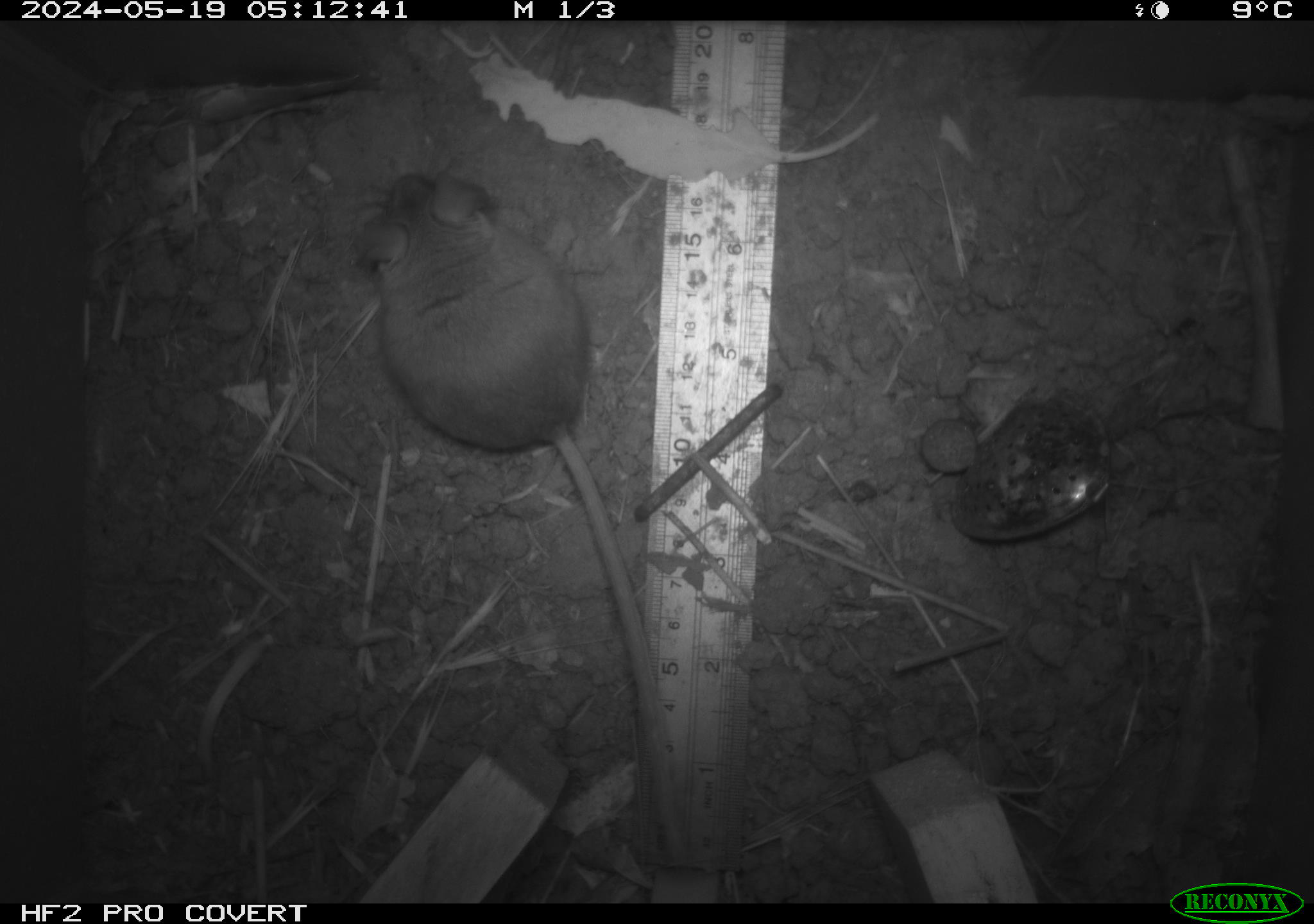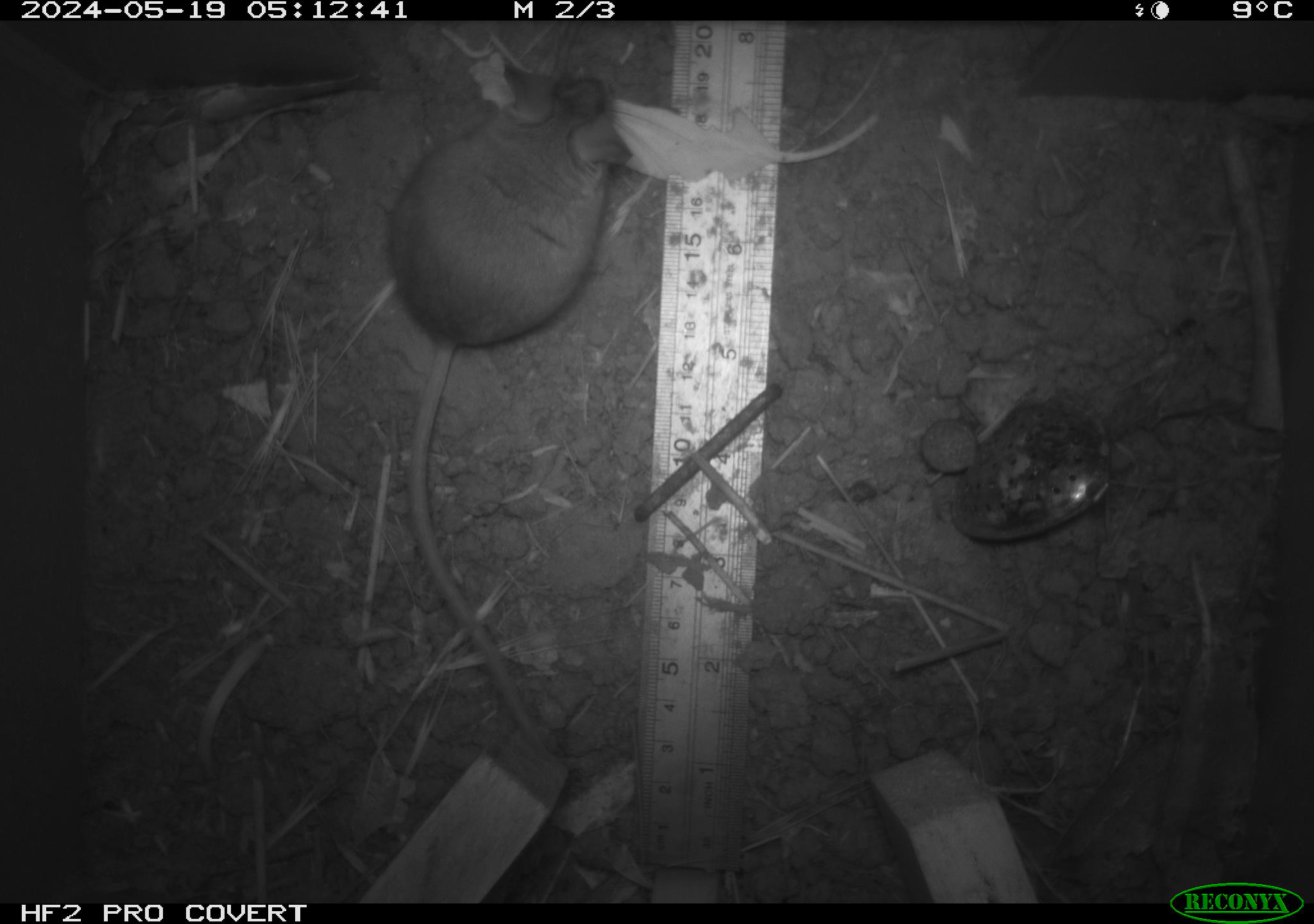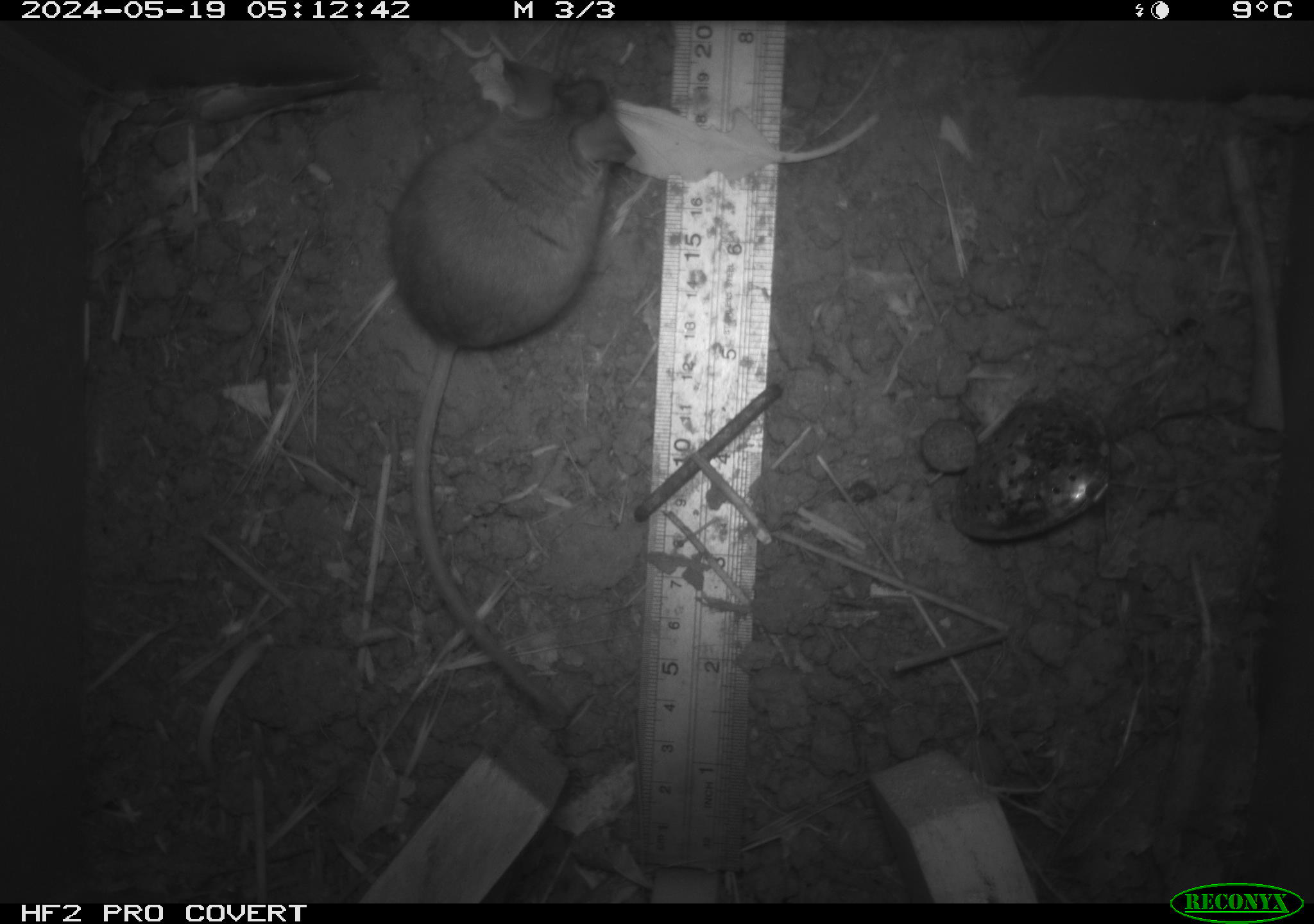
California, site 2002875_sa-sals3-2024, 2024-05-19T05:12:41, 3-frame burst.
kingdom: Animalia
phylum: Chordata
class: Mammalia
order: Rodentia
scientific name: Rodentia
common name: mouse species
Mouse species (Rodentia).